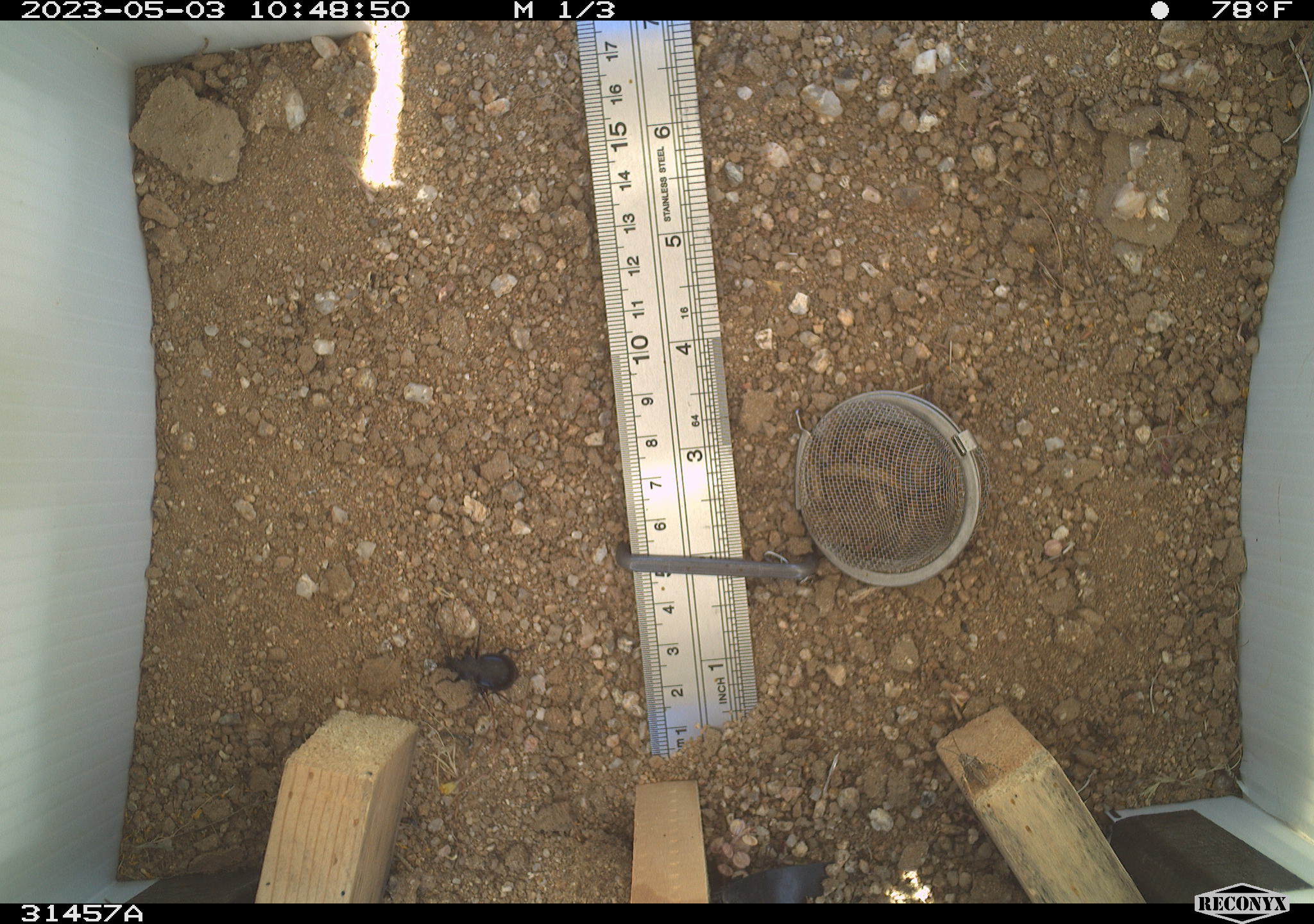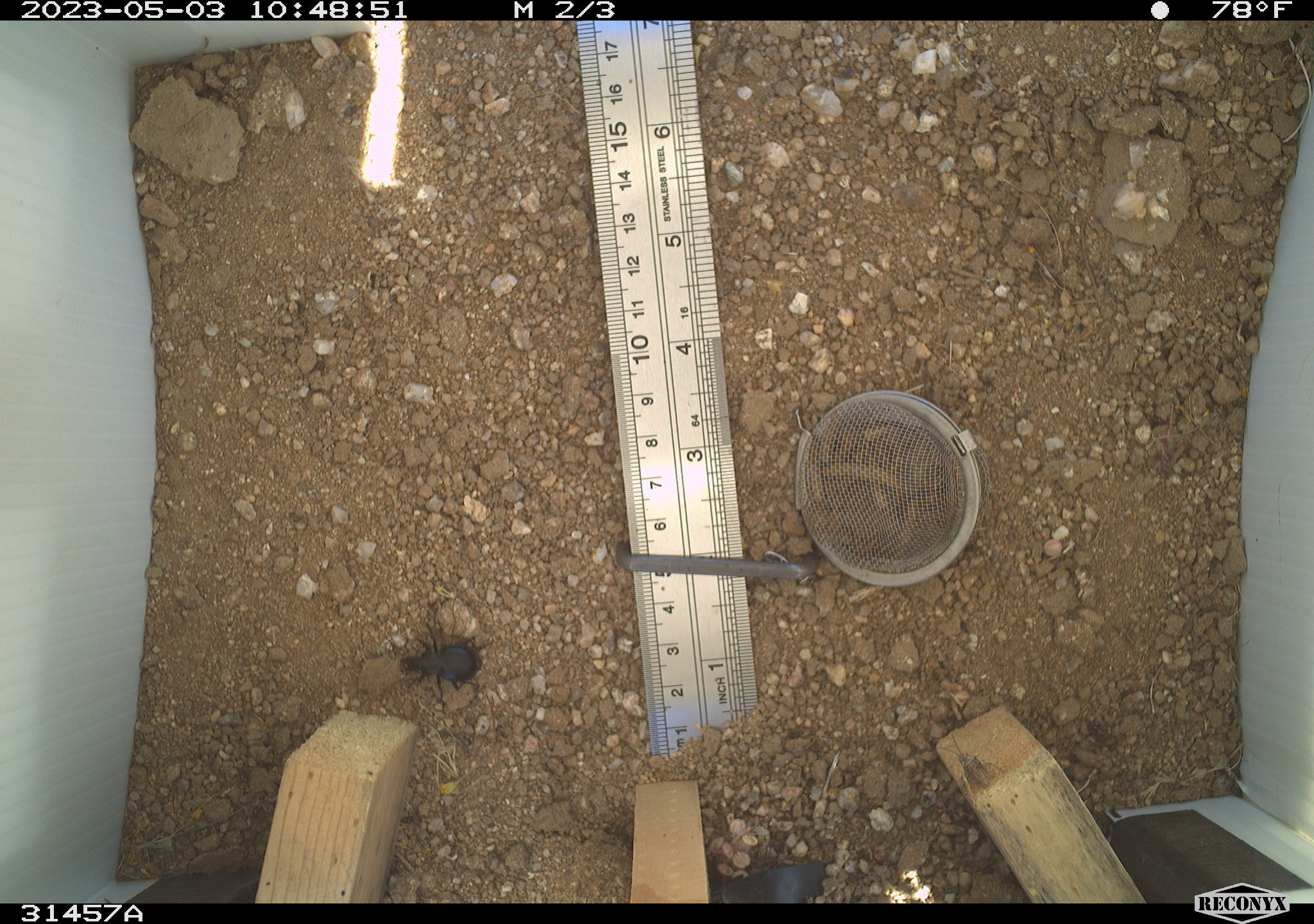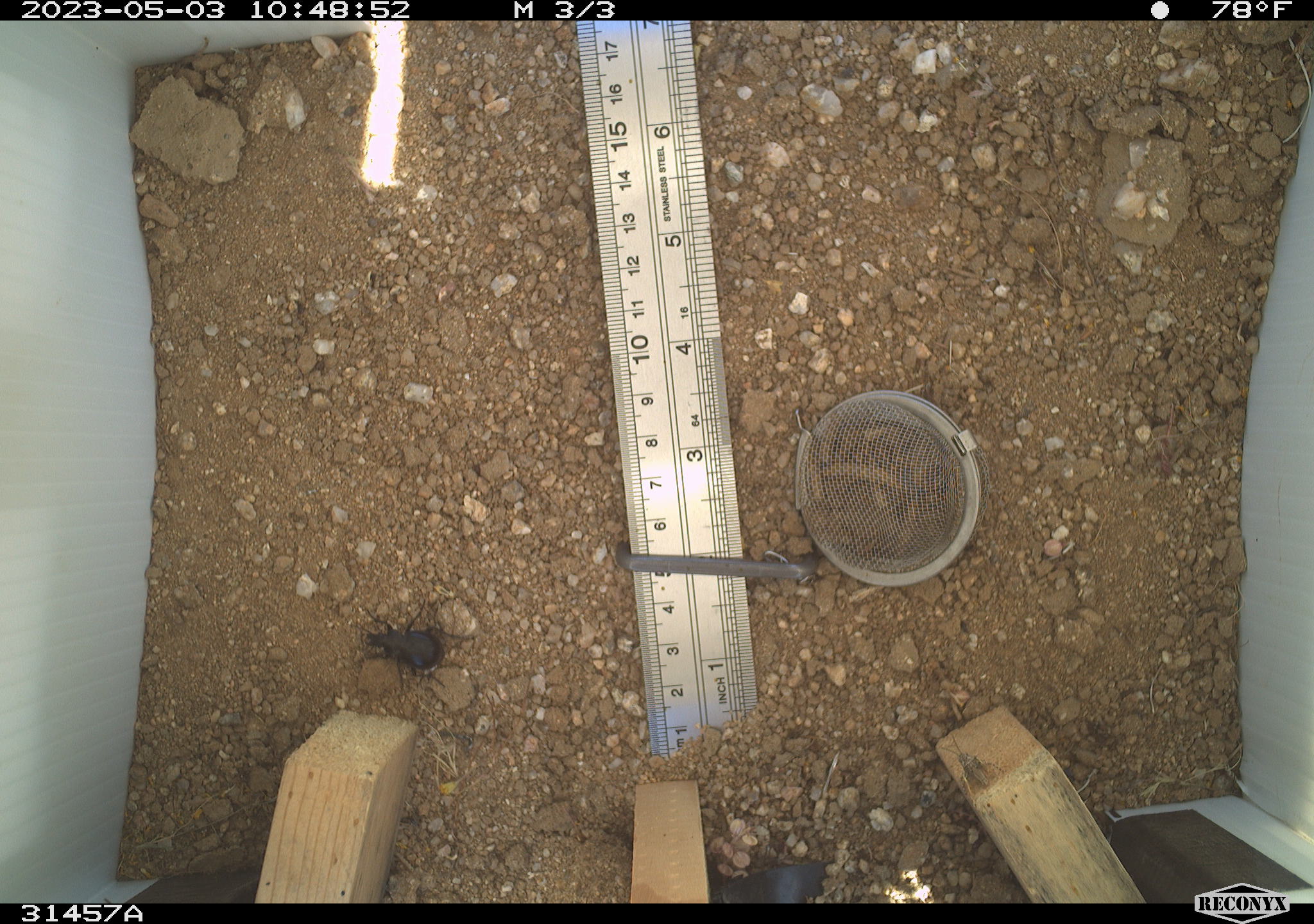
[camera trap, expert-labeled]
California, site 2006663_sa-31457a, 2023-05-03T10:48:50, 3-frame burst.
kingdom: Animalia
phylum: Arthropoda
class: Insecta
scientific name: Insecta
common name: insect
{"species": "insect (Insecta)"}